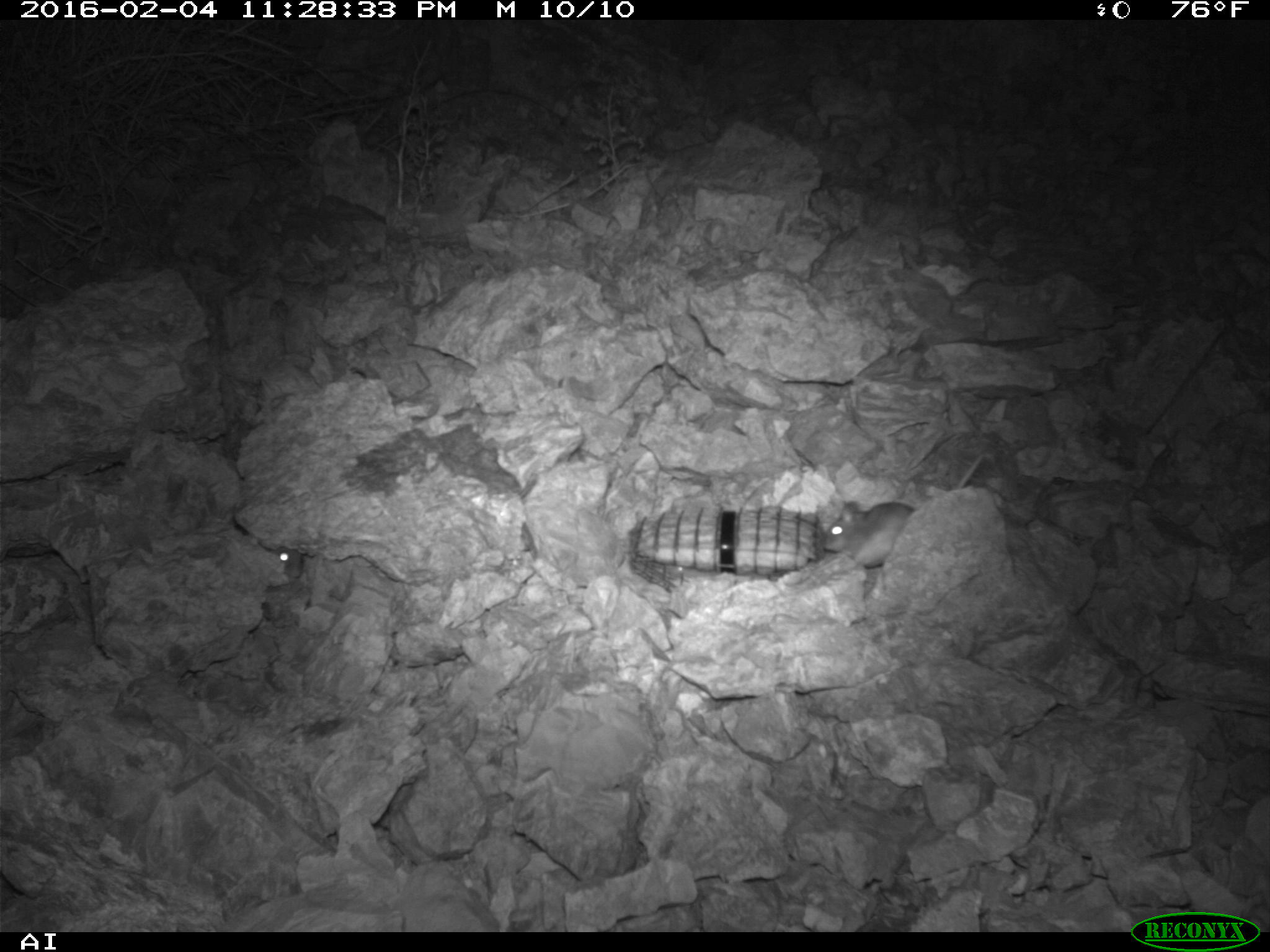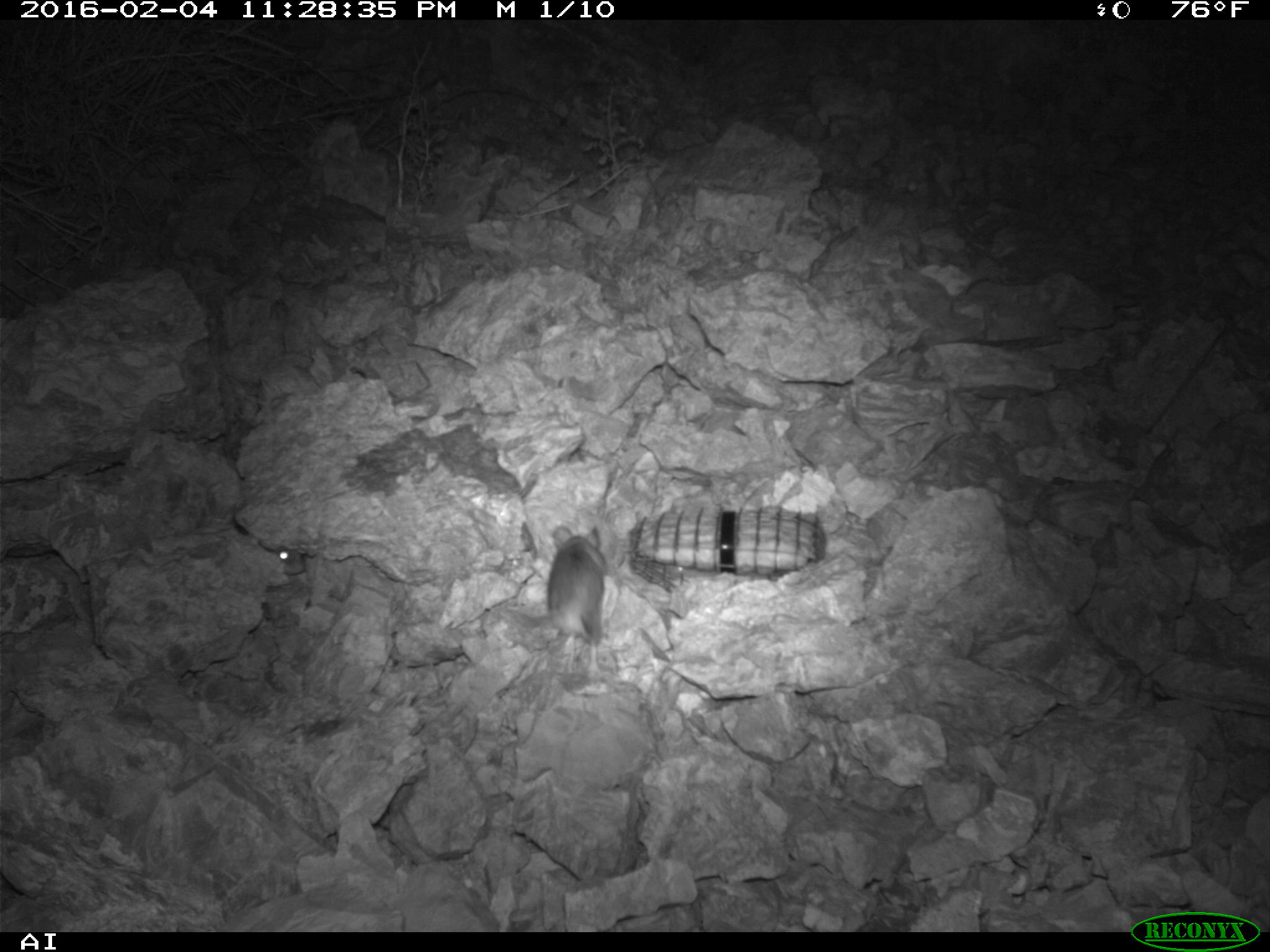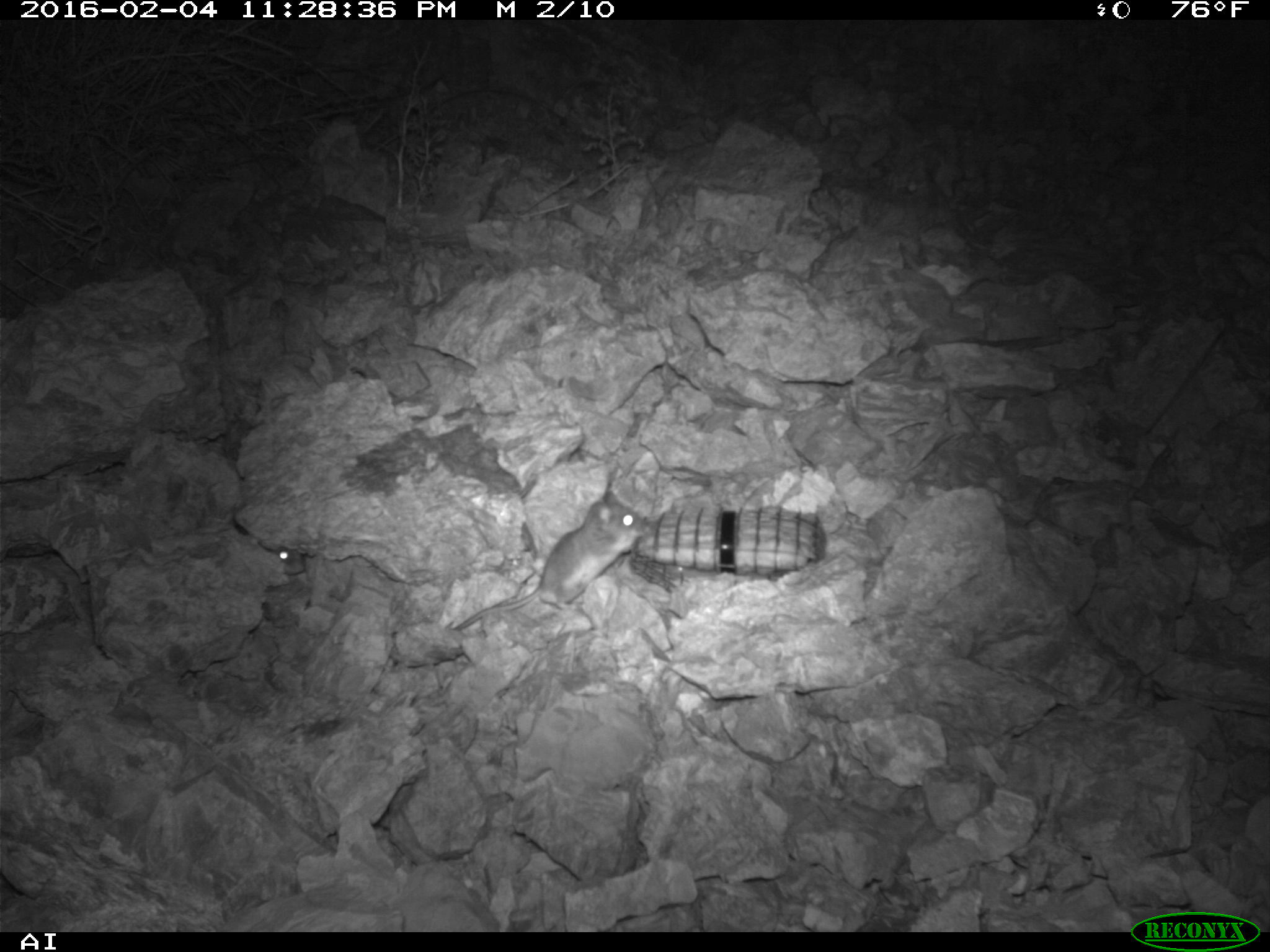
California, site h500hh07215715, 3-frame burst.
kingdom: Animalia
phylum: Chordata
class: Mammalia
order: Rodentia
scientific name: Rodentia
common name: rodent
Rodent (Rodentia).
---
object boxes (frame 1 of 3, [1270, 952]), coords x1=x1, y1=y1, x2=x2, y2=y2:
rodent: x1=819, y1=500, x2=916, y2=567; x1=273, y1=545, x2=304, y2=579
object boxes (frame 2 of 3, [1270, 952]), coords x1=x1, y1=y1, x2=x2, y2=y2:
rodent: x1=545, y1=525, x2=607, y2=685; x1=266, y1=547, x2=311, y2=576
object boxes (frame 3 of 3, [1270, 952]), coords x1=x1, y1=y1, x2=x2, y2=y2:
rodent: x1=450, y1=487, x2=657, y2=632; x1=274, y1=545, x2=306, y2=575